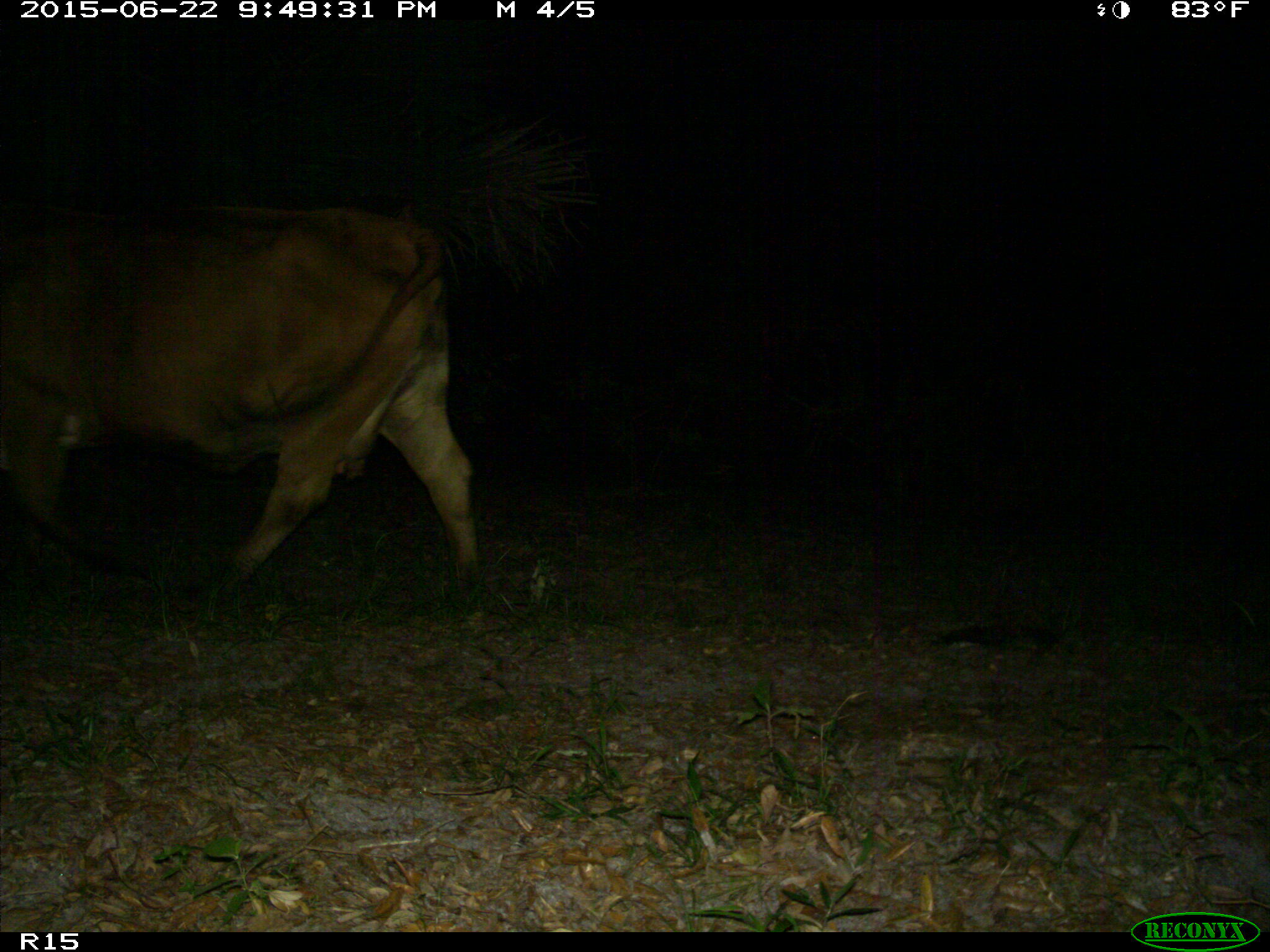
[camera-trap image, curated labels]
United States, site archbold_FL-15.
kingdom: Animalia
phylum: Chordata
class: Mammalia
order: Artiodactyla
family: Bovidae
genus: Bos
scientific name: Bos taurus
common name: domestic cow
Bos taurus (domestic cow).